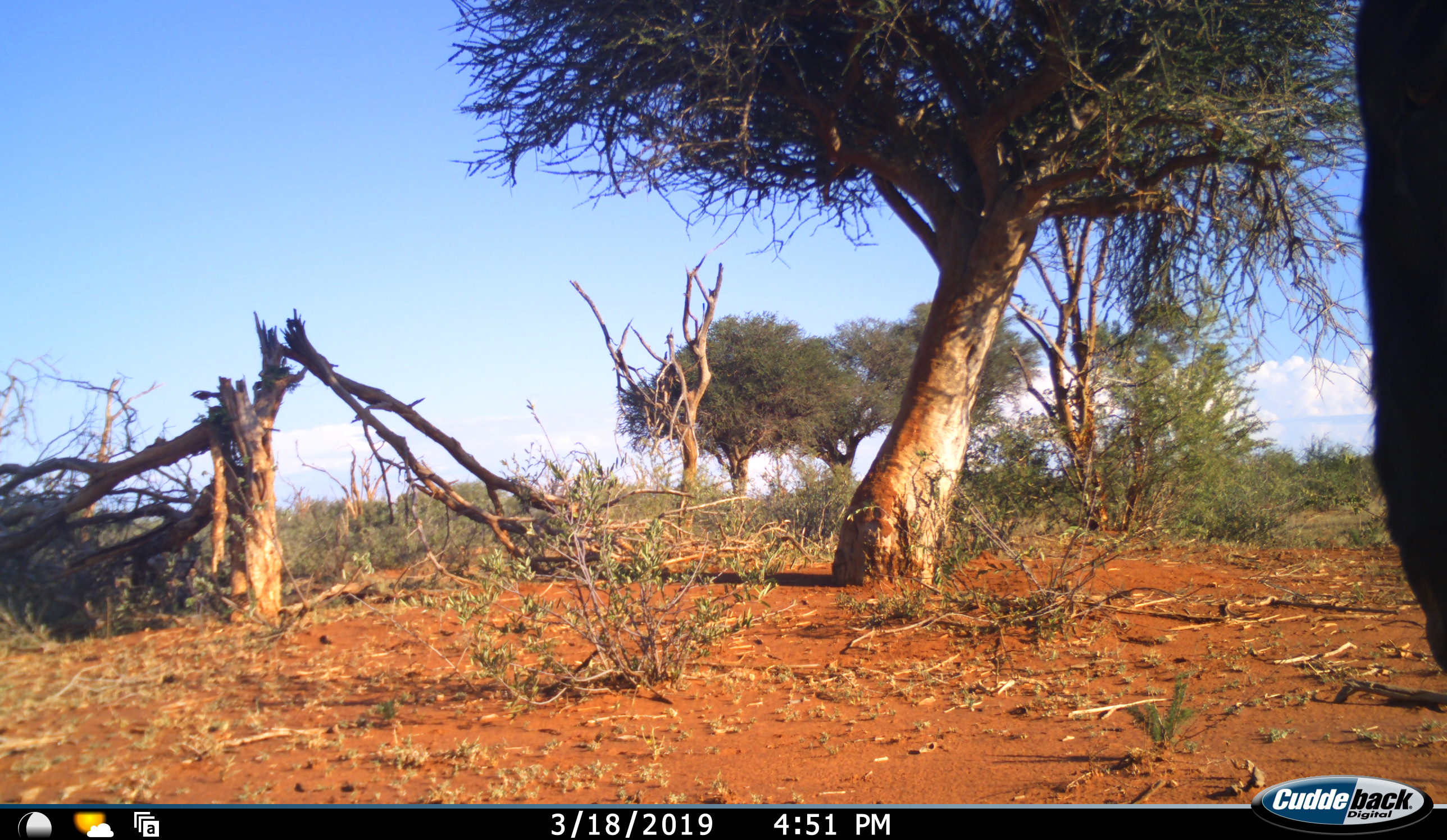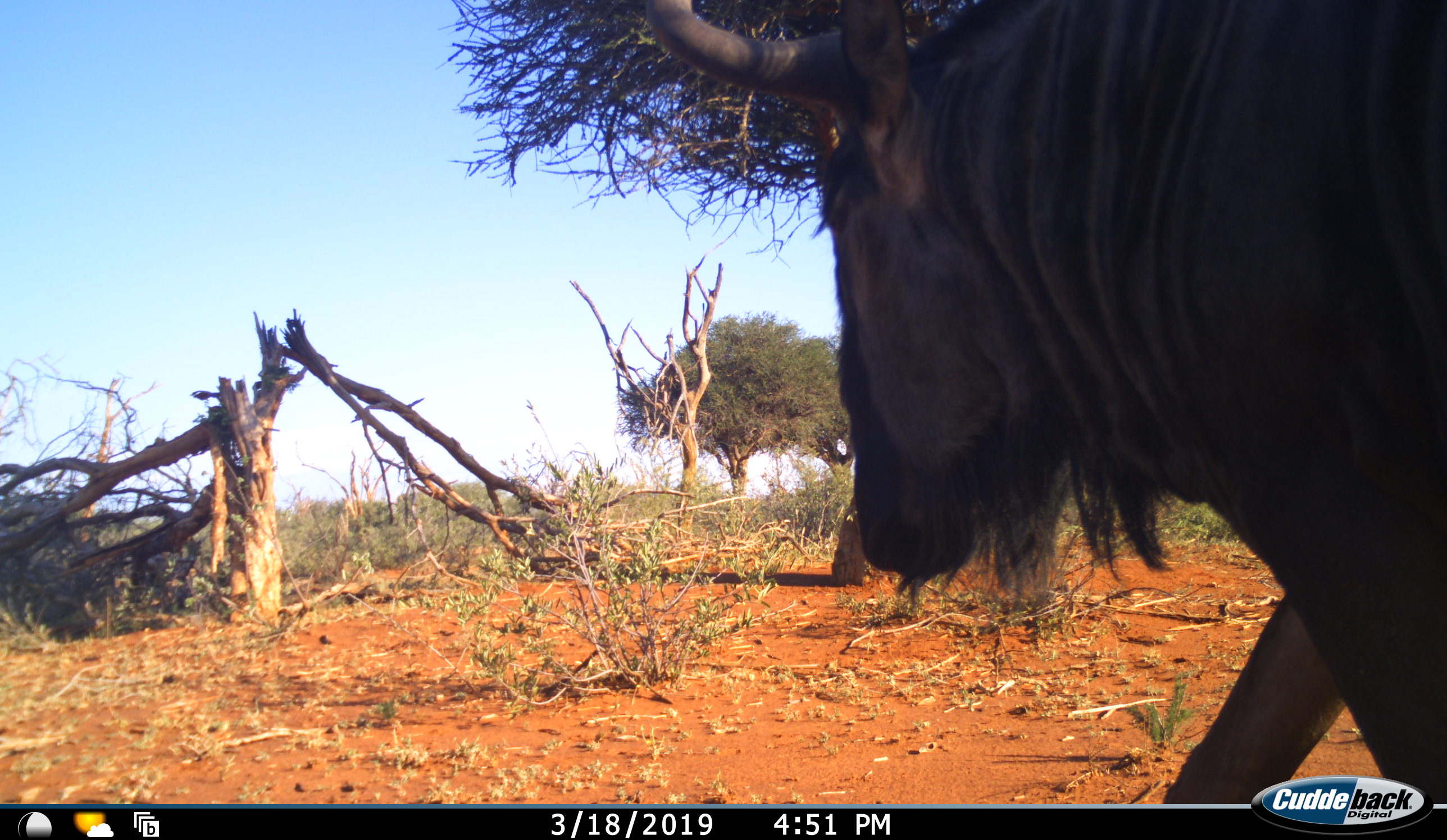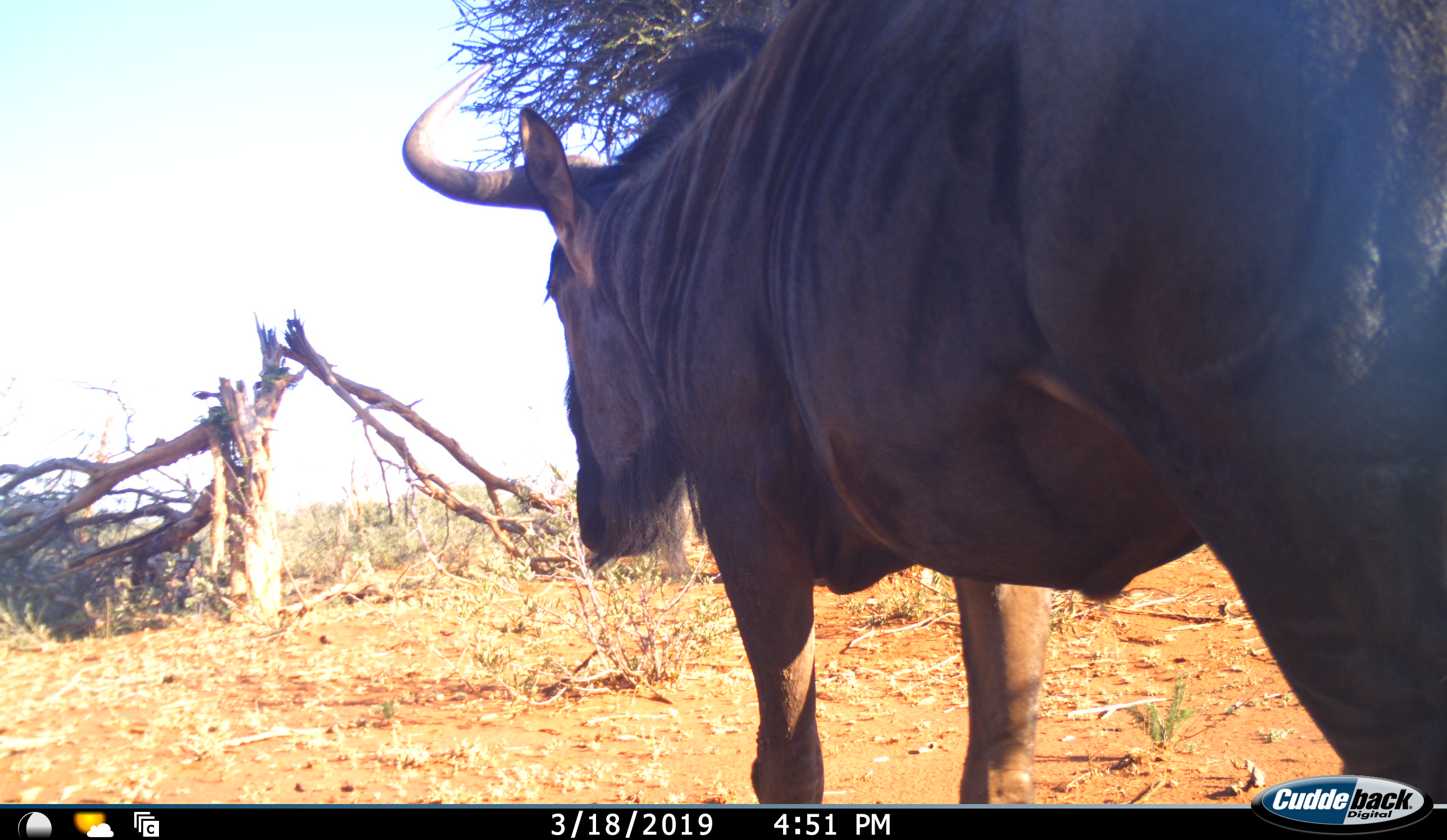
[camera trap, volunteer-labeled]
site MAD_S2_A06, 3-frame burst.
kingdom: Animalia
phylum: Chordata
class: Mammalia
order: Artiodactyla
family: Bovidae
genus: Connochaetes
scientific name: Connochaetes taurinus taurinus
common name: blue wildebeest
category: wildebeestblue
Wildebeestblue (blue wildebeest) (Connochaetes taurinus taurinus), count 1. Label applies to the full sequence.